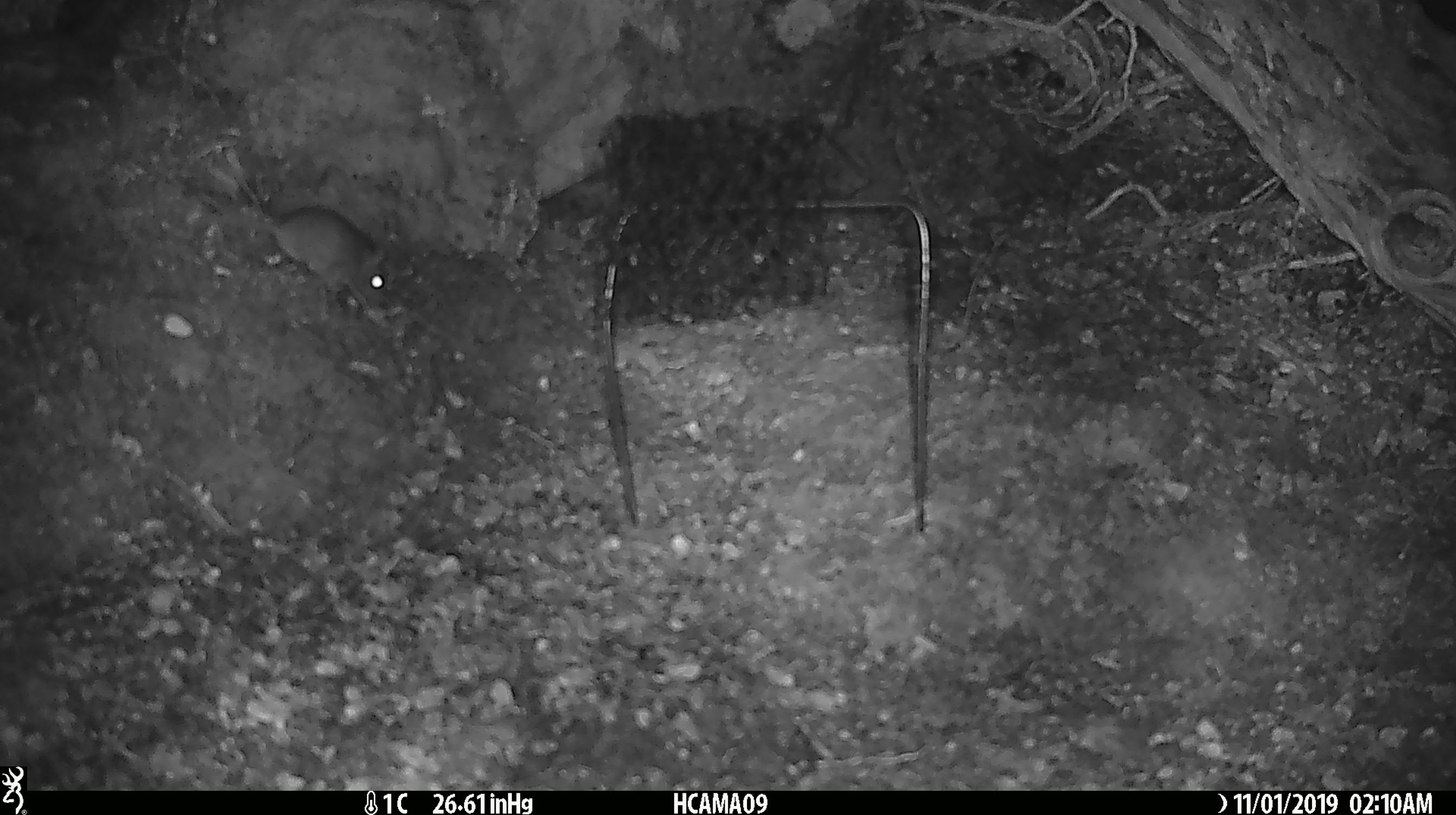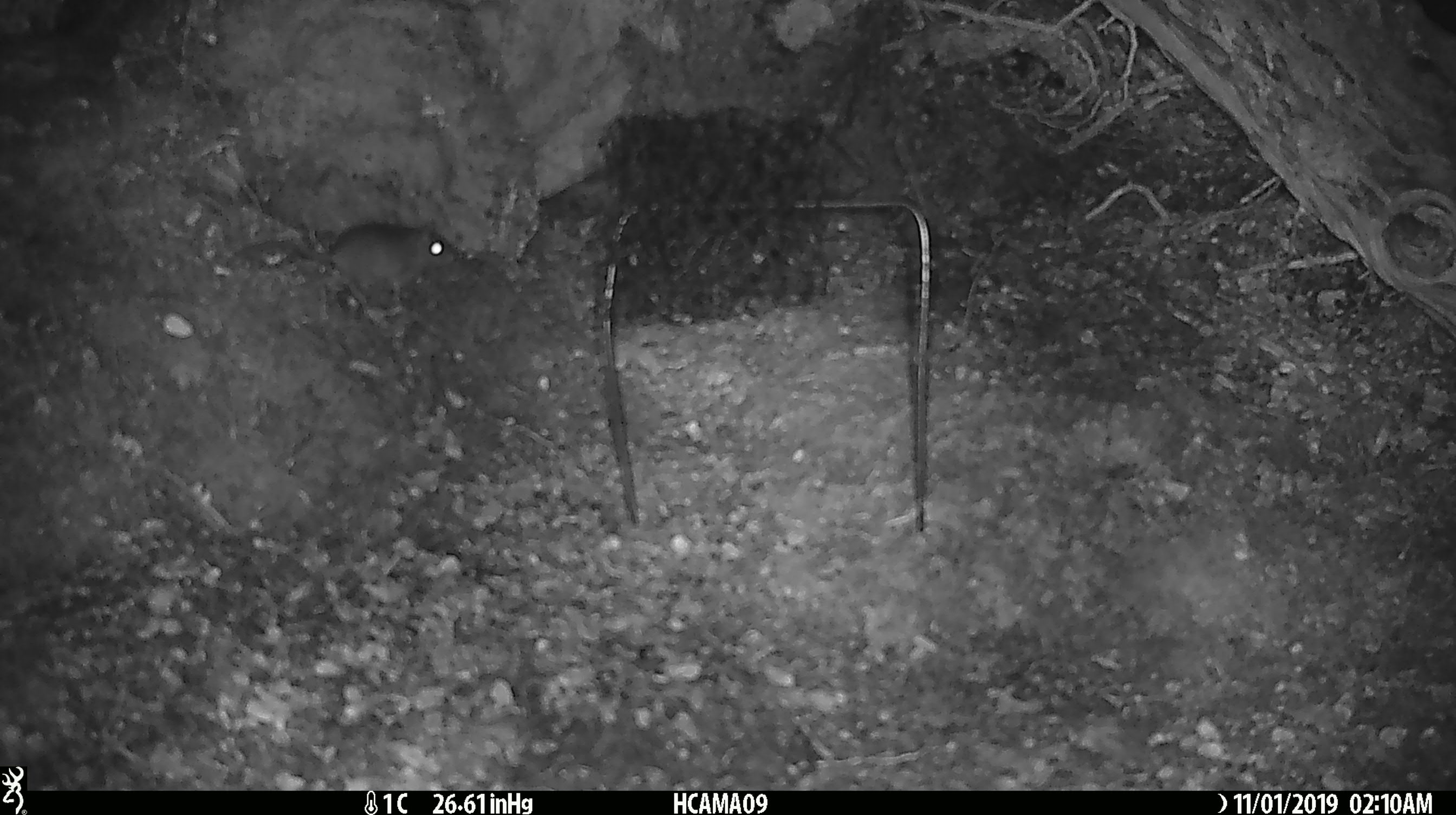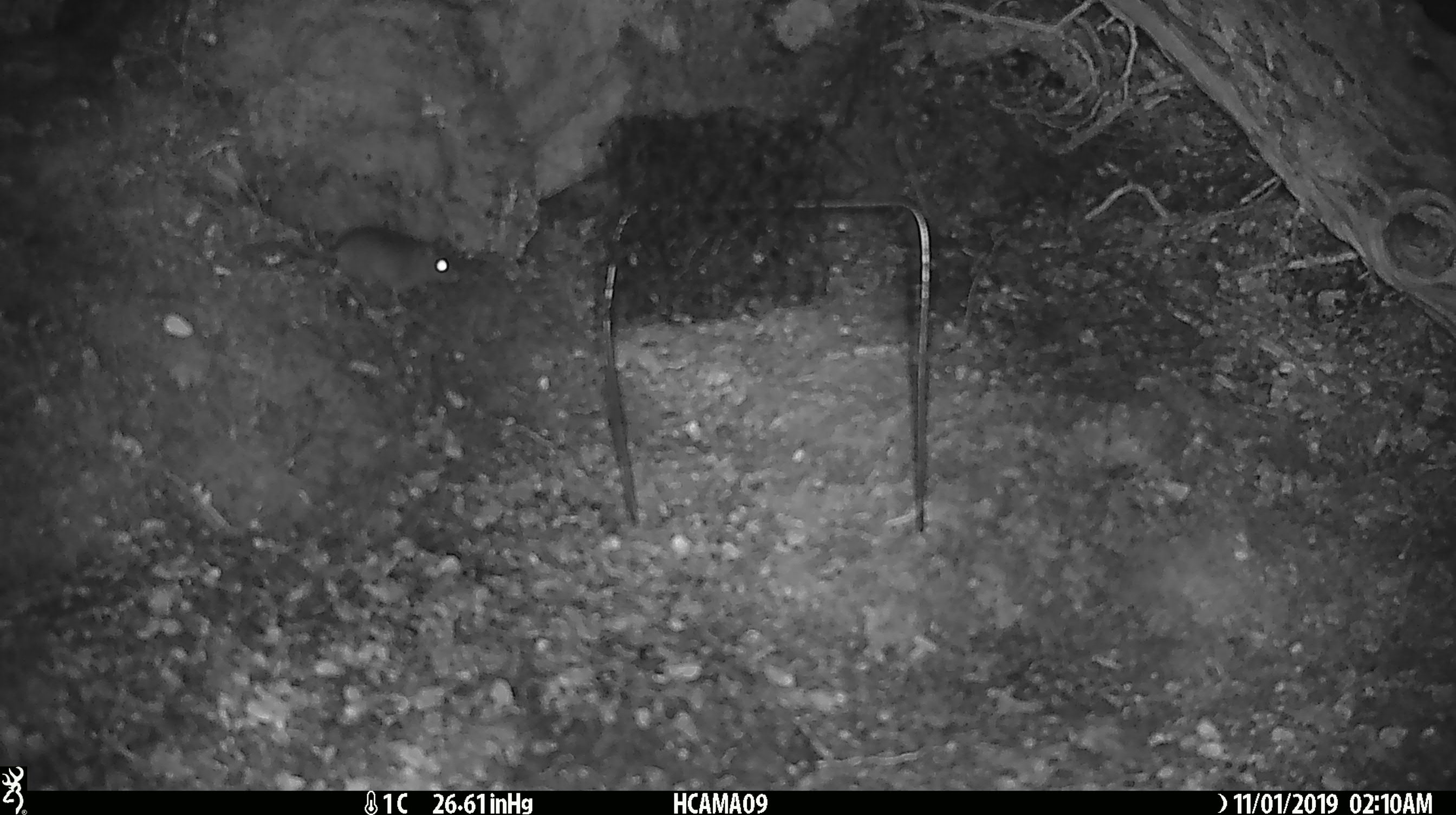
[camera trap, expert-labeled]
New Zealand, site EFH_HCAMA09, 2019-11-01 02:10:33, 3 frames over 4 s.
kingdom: Animalia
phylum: Chordata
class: Mammalia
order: Rodentia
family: Muridae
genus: Mus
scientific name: Mus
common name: mouse